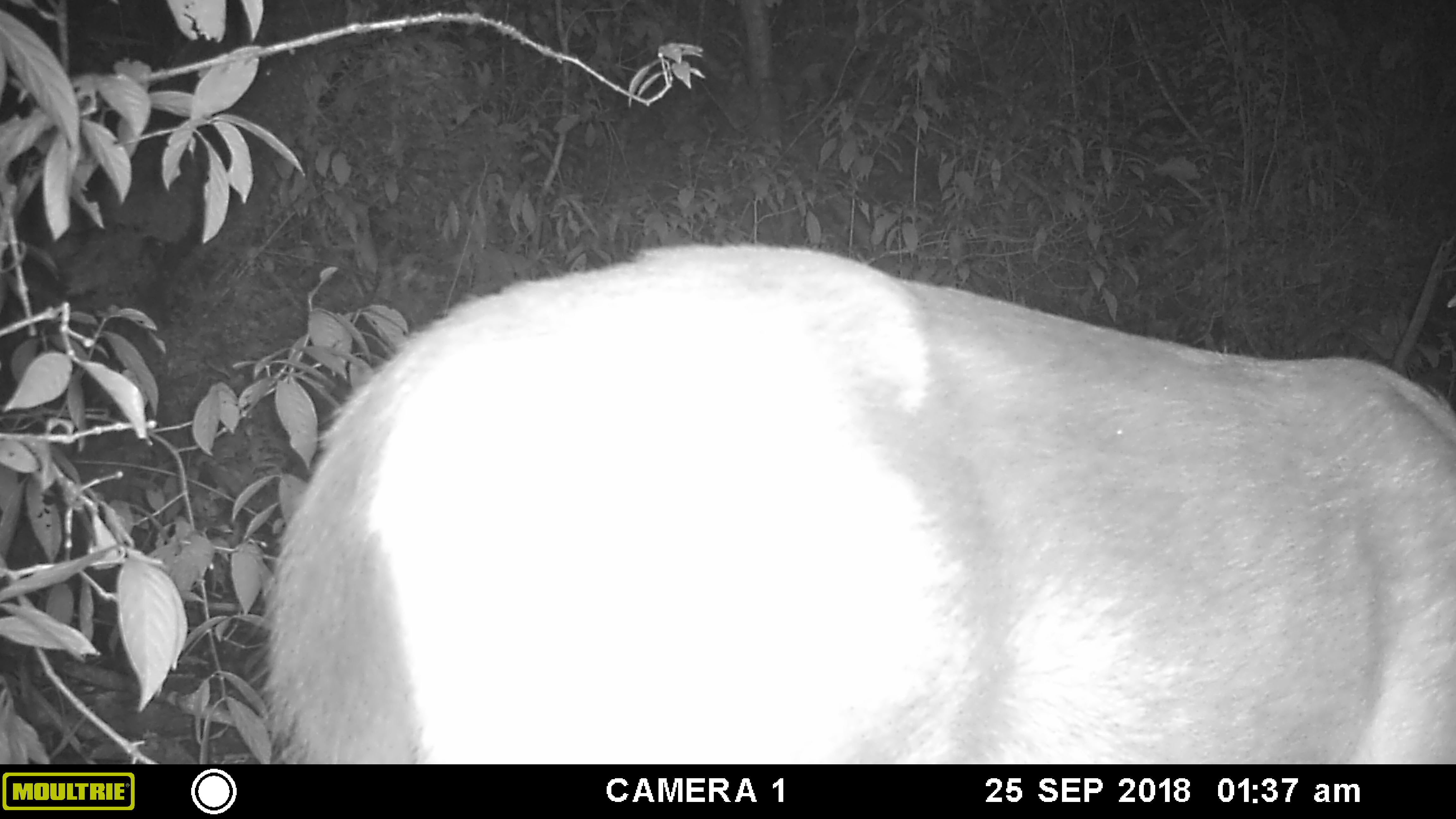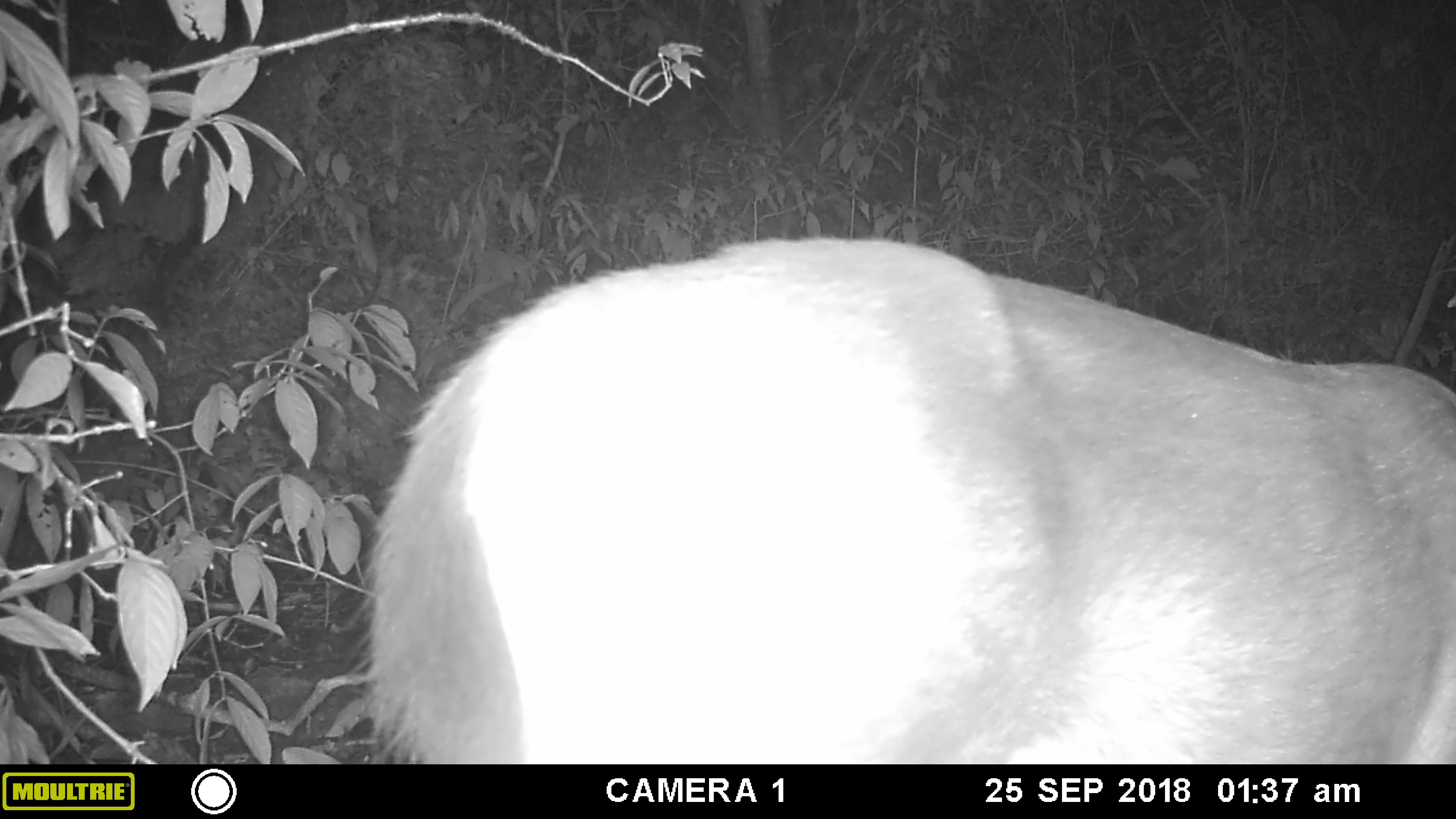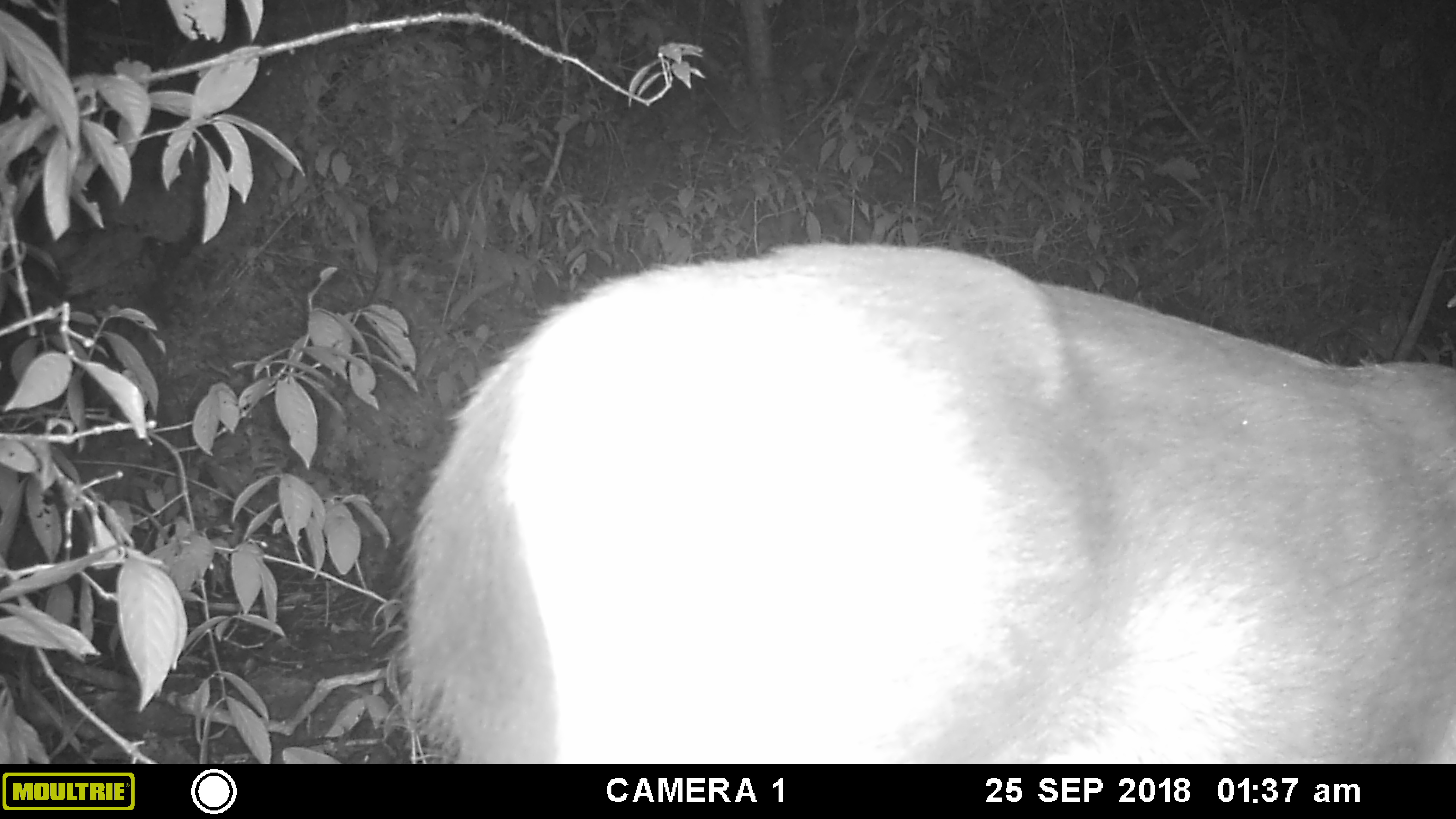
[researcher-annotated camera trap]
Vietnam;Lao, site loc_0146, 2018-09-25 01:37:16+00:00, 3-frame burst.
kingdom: Animalia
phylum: Chordata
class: Mammalia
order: Artiodactyla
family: Cervidae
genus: Rusa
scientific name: Rusa unicolor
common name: sambar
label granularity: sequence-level